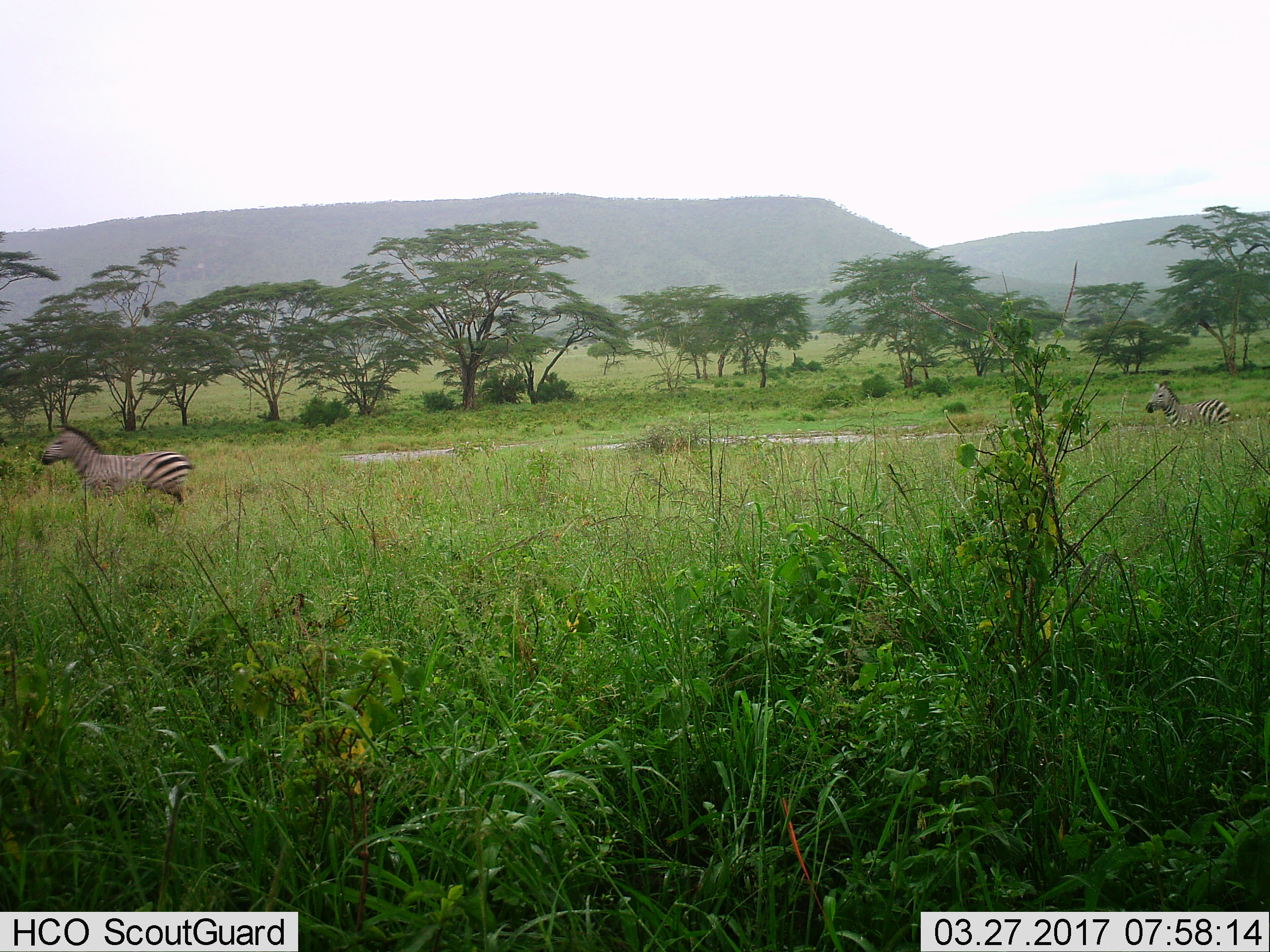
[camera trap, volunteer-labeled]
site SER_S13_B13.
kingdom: Animalia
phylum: Chordata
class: Mammalia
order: Perissodactyla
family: Equidae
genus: Equus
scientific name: Equus quagga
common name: plains zebra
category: zebraplains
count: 2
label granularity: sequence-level